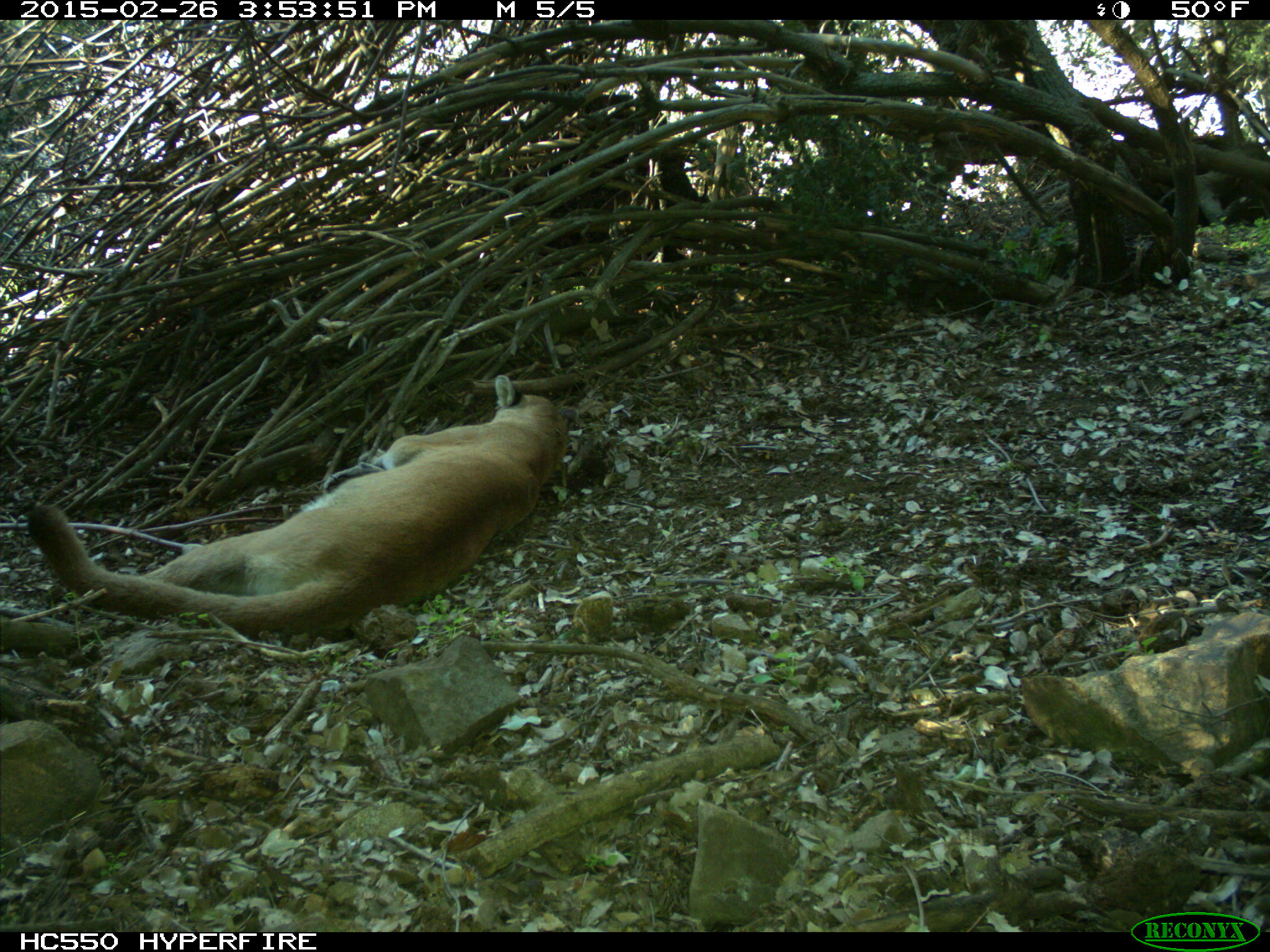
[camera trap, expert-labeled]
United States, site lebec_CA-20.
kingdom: Animalia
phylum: Chordata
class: Mammalia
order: Carnivora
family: Felidae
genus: Puma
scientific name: Puma concolor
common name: mountain lion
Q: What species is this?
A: Puma concolor (mountain lion).